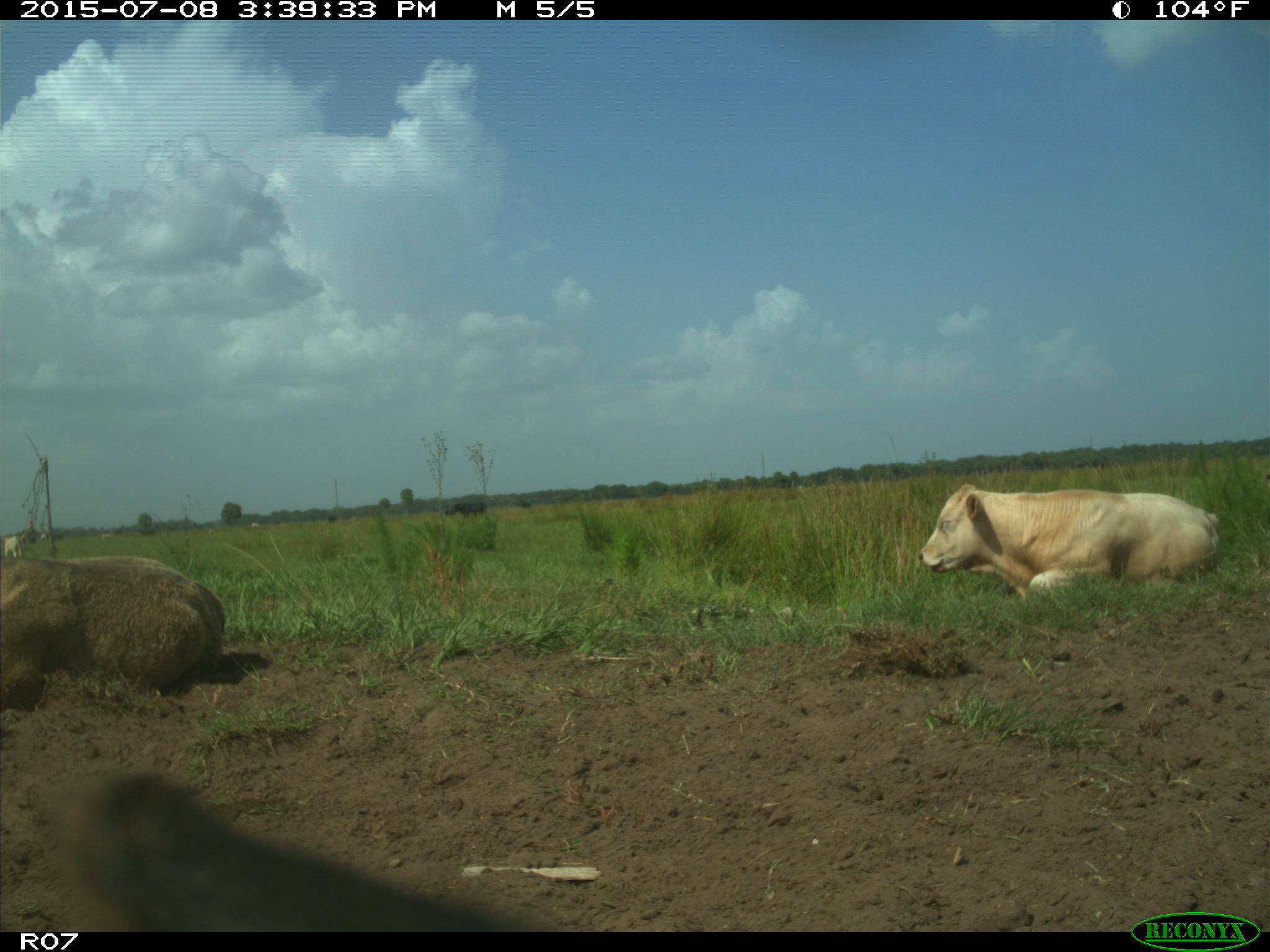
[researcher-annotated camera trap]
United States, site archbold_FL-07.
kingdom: Animalia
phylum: Chordata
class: Mammalia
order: Artiodactyla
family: Bovidae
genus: Bos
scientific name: Bos taurus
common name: domestic cow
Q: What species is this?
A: Bos taurus (domestic cow).